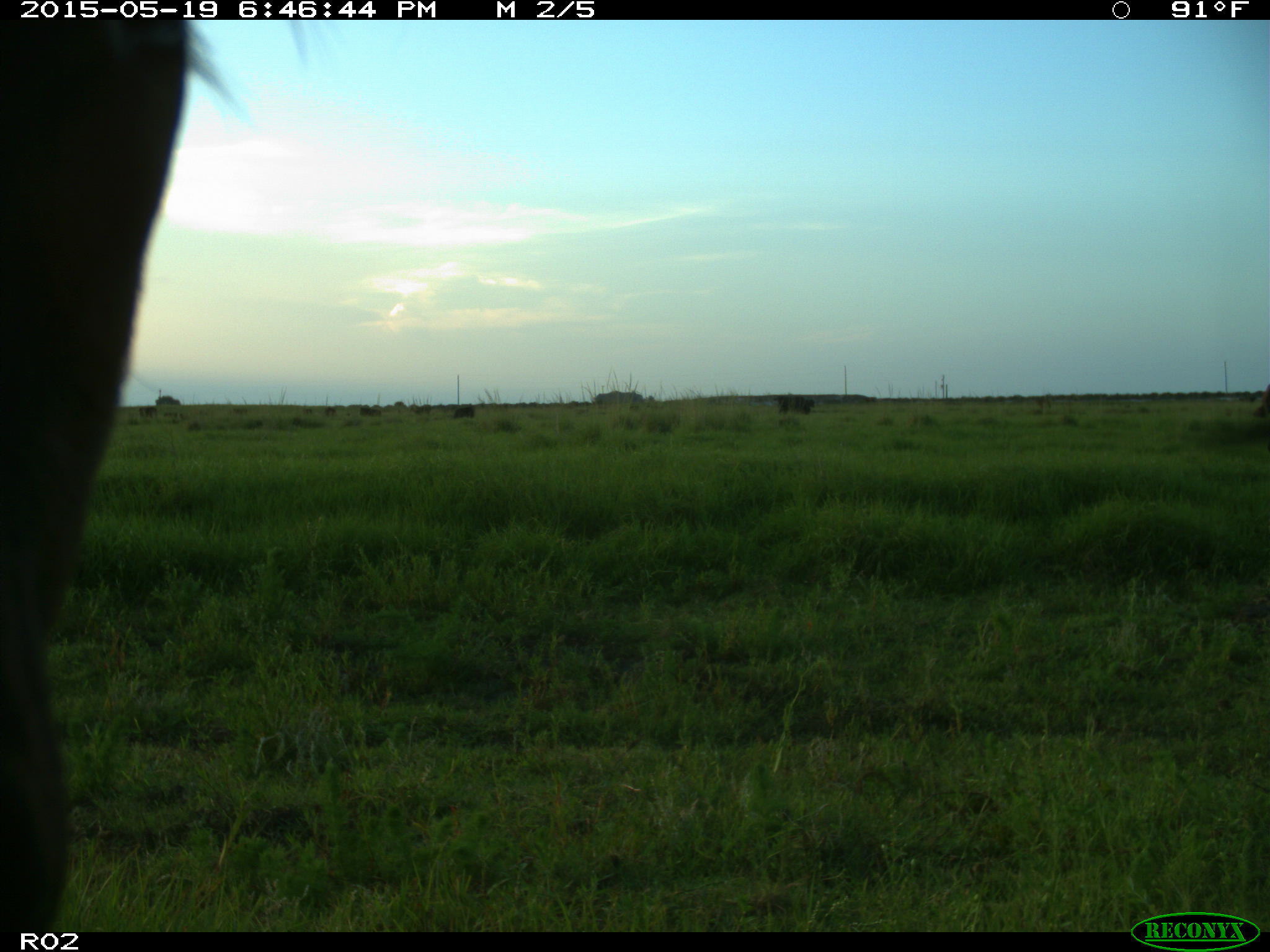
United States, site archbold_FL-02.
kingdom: Animalia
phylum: Chordata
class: Mammalia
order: Artiodactyla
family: Bovidae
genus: Bos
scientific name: Bos taurus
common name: domestic cow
Bos taurus (domestic cow).